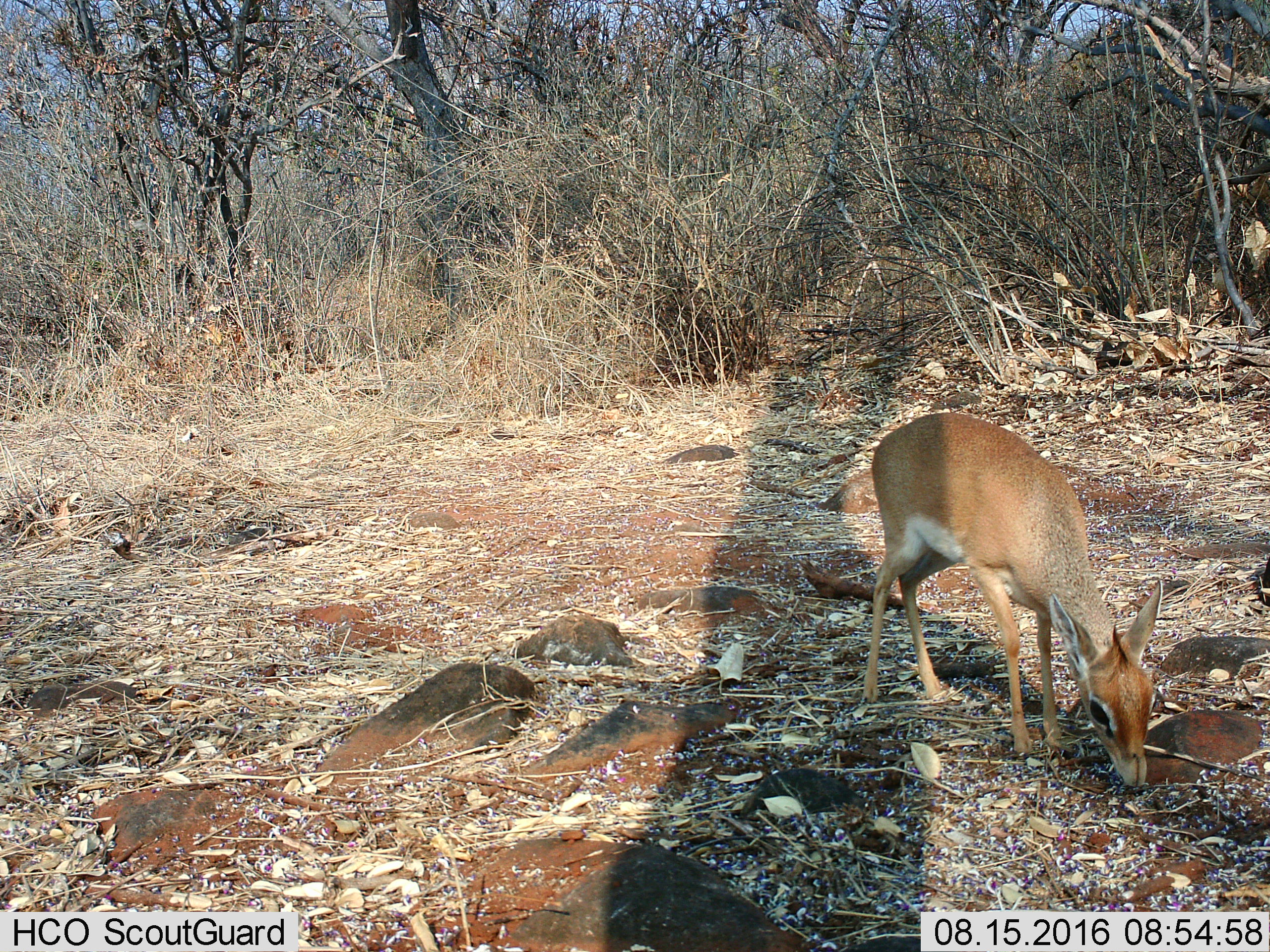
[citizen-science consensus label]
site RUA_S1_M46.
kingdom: Animalia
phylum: Chordata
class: Mammalia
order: Artiodactyla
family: Bovidae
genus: Madoqua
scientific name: Madoqua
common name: dik-dik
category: dikdik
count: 1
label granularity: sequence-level